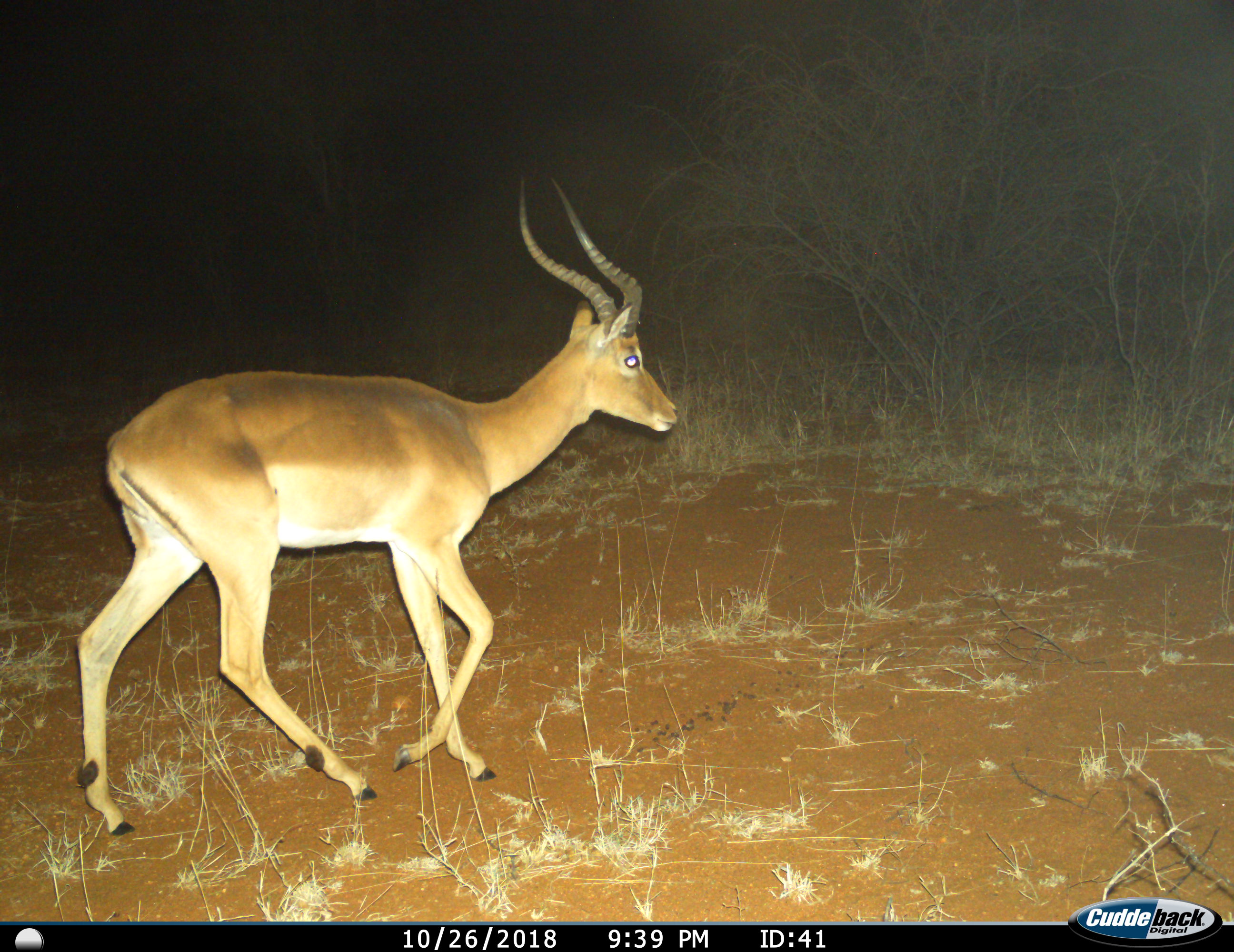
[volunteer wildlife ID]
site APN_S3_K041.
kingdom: Animalia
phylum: Chordata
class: Mammalia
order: Artiodactyla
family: Bovidae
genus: Aepyceros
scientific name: Aepyceros melampus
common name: impala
Impala (Aepyceros melampus), count 1. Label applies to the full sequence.